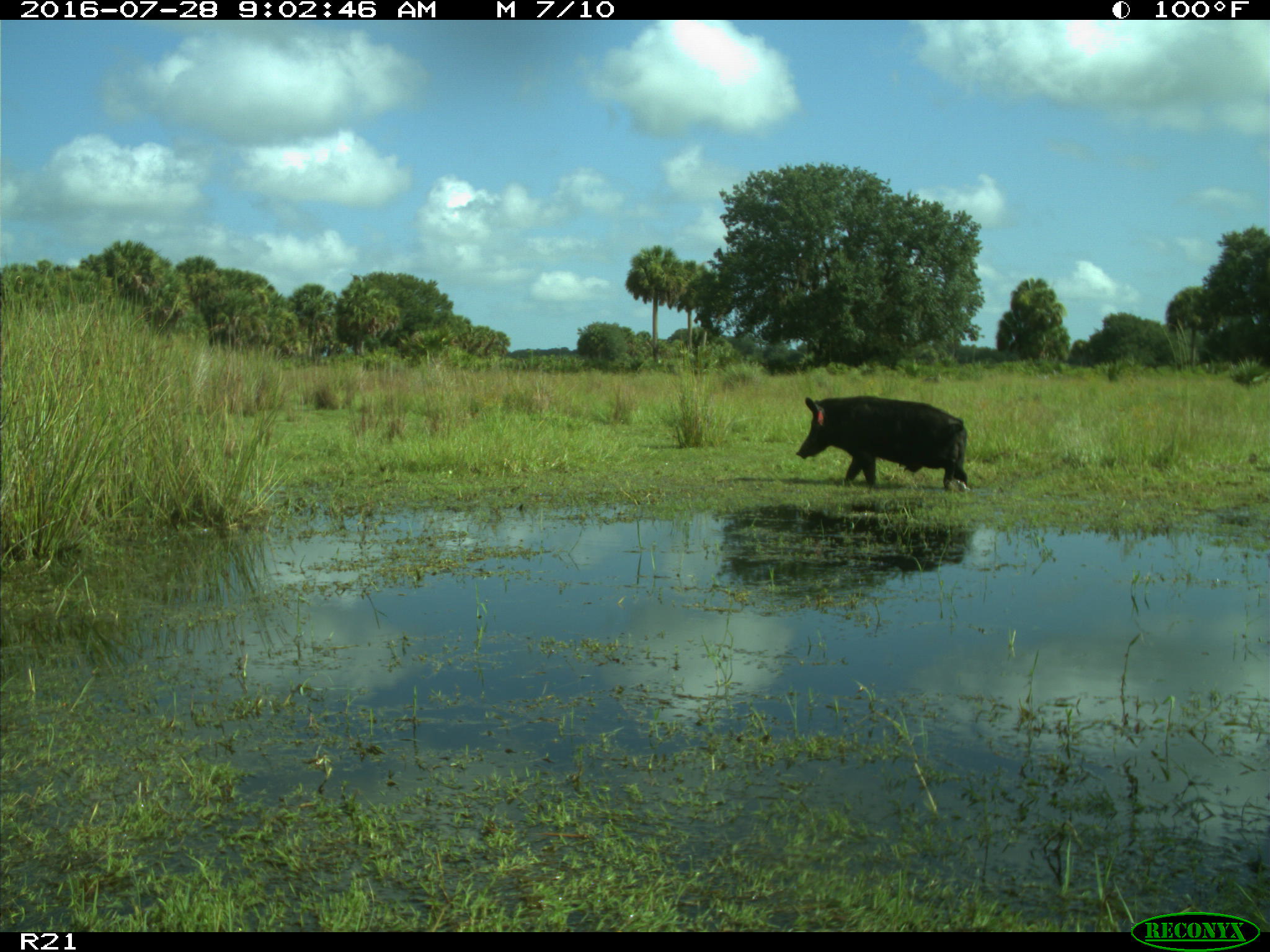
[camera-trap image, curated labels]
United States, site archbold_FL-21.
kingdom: Animalia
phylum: Chordata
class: Mammalia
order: Artiodactyla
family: Suidae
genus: Sus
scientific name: Sus scrofa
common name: wild boar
Sus scrofa (wild boar).